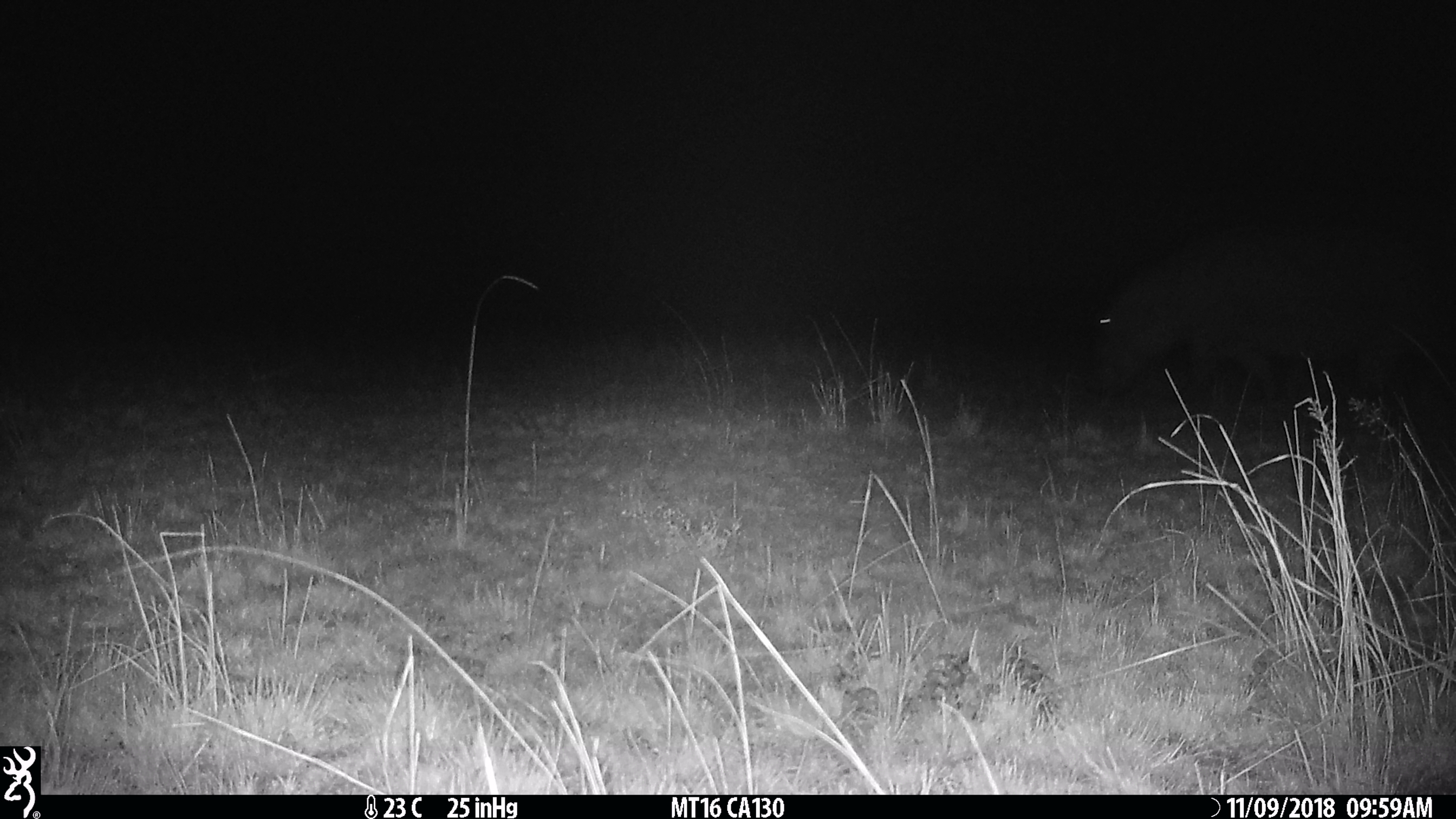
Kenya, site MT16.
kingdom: Animalia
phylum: Chordata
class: Mammalia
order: Artiodactyla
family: Hippopotamidae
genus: Hippopotamus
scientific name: Hippopotamus amphibius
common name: hippopotamus